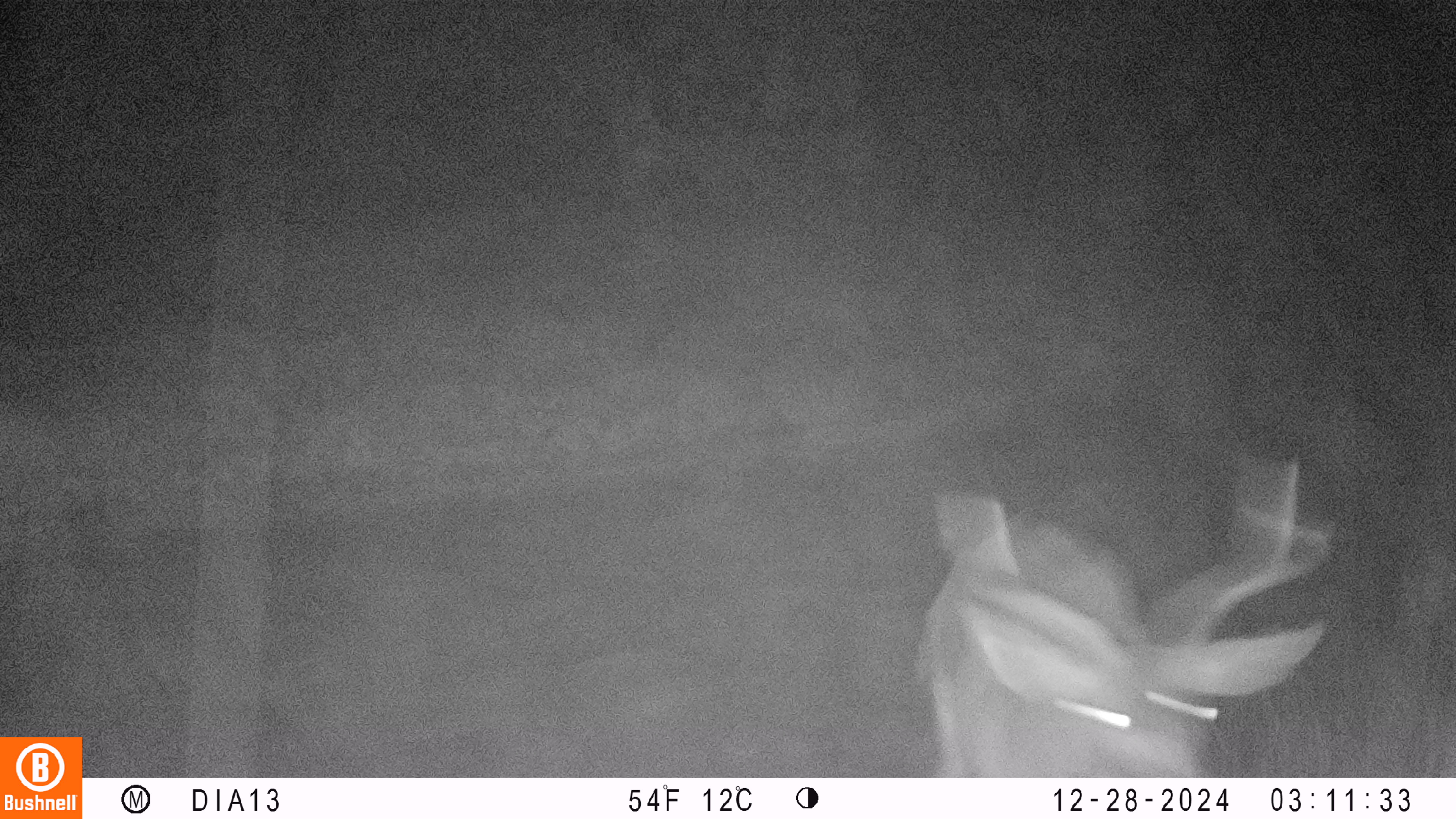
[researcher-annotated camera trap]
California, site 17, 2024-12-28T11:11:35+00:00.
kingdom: Animalia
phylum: Chordata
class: Mammalia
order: Artiodactyla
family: Cervidae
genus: Odocoileus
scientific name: Odocoileus hemionus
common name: mule deer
Mule deer (Odocoileus hemionus).